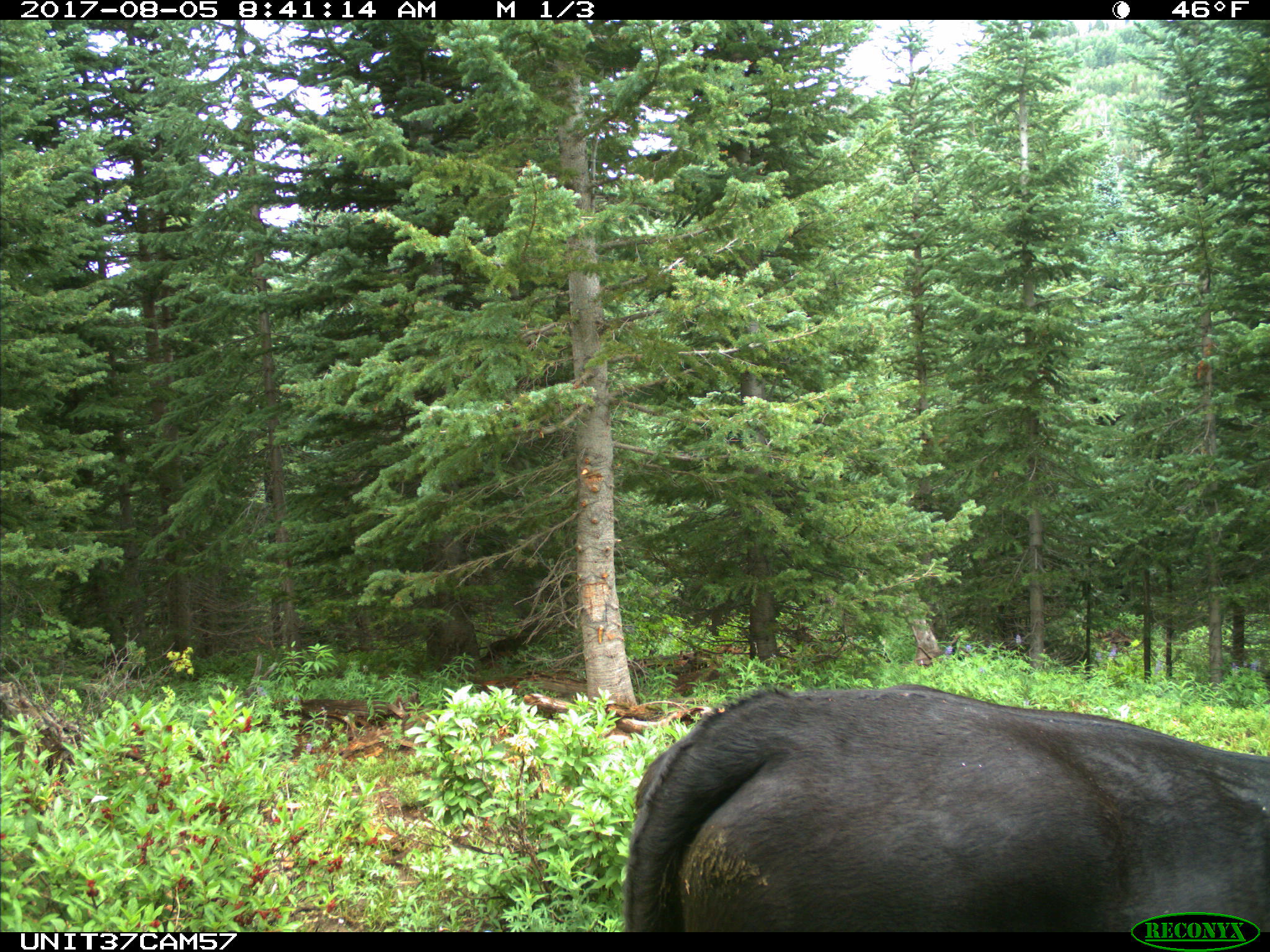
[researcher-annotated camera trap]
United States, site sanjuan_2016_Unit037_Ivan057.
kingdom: Animalia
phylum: Chordata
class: Mammalia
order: Artiodactyla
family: Bovidae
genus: Bos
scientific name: Bos taurus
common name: domestic cow